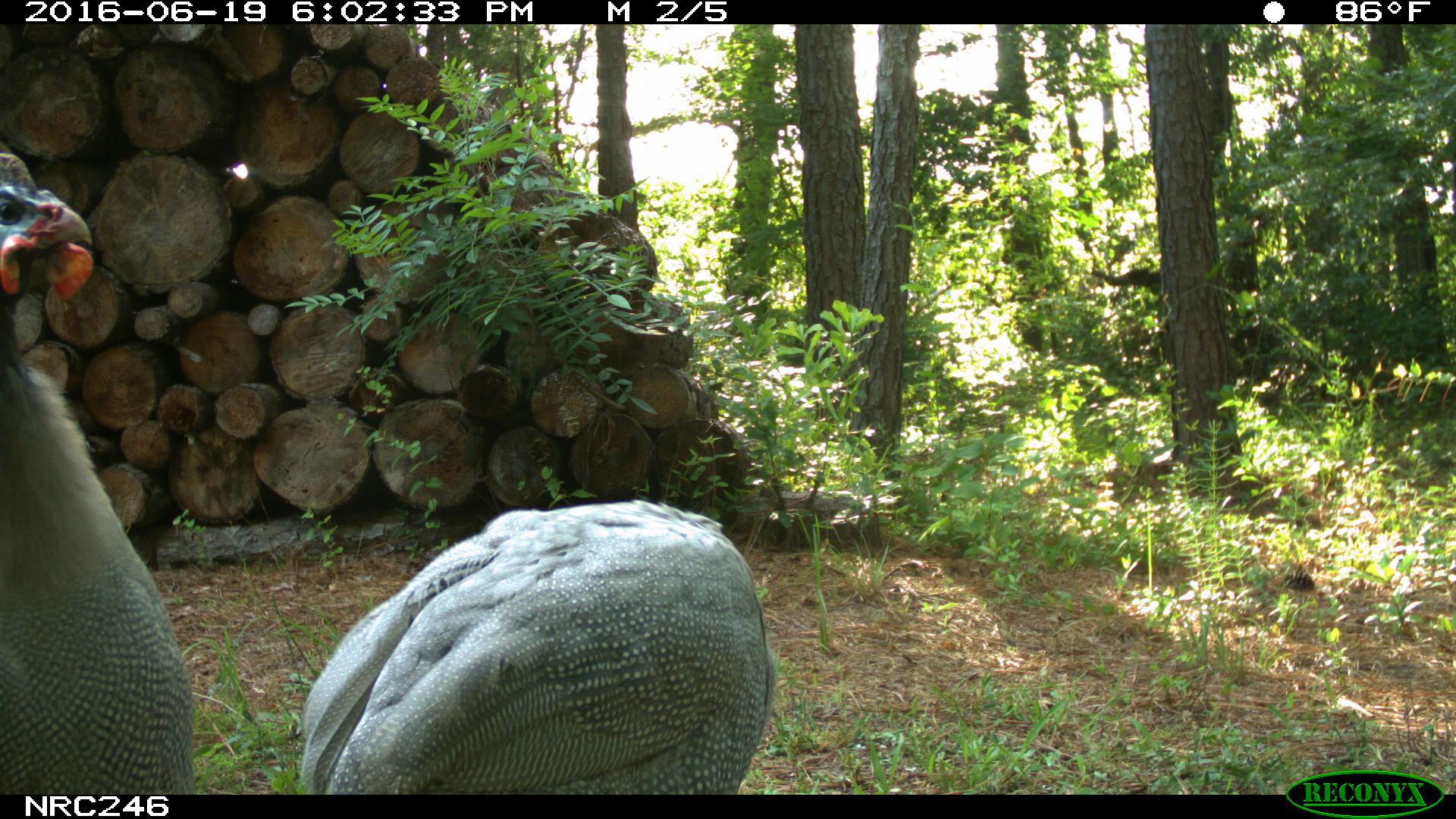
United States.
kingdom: Animalia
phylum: Chordata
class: Aves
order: Galliformes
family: Phasianidae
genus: Meleagris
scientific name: Meleagris gallopavo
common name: wild turkey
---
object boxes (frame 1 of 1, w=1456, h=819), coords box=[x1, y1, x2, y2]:
Wild Turkey: box=[303, 492, 784, 790]; box=[0, 138, 192, 773]